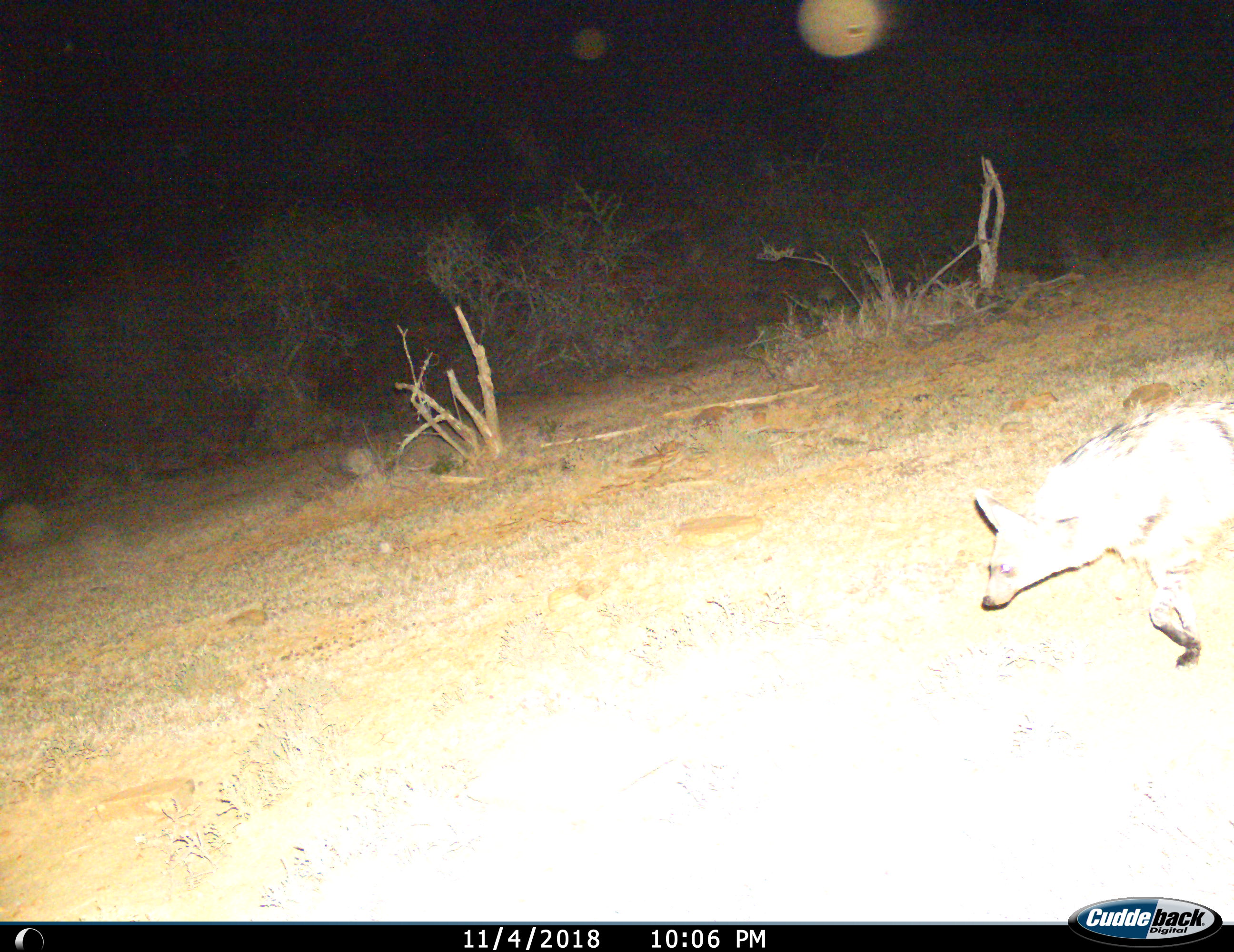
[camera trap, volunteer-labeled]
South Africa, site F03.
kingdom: Animalia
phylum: Chordata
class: Mammalia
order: Carnivora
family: Hyaenidae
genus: Proteles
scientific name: Proteles cristatus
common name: aardwolf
Aardwolf (Proteles cristatus), count 1. Behavior (volunteer vote fractions): standing 11%, resting 0%, moving 100%, interacting 0%. Young present (vote fraction): 0%. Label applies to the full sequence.